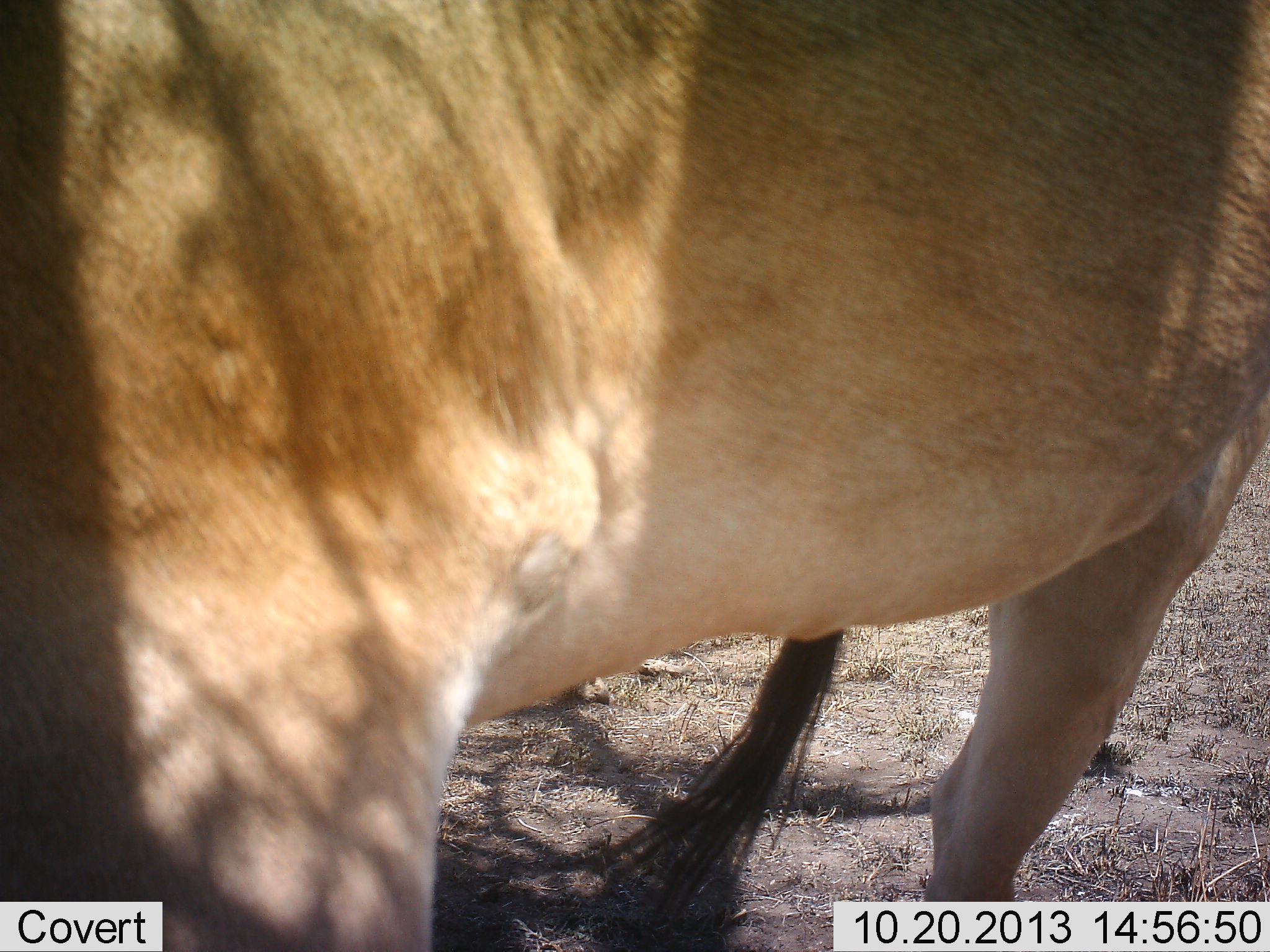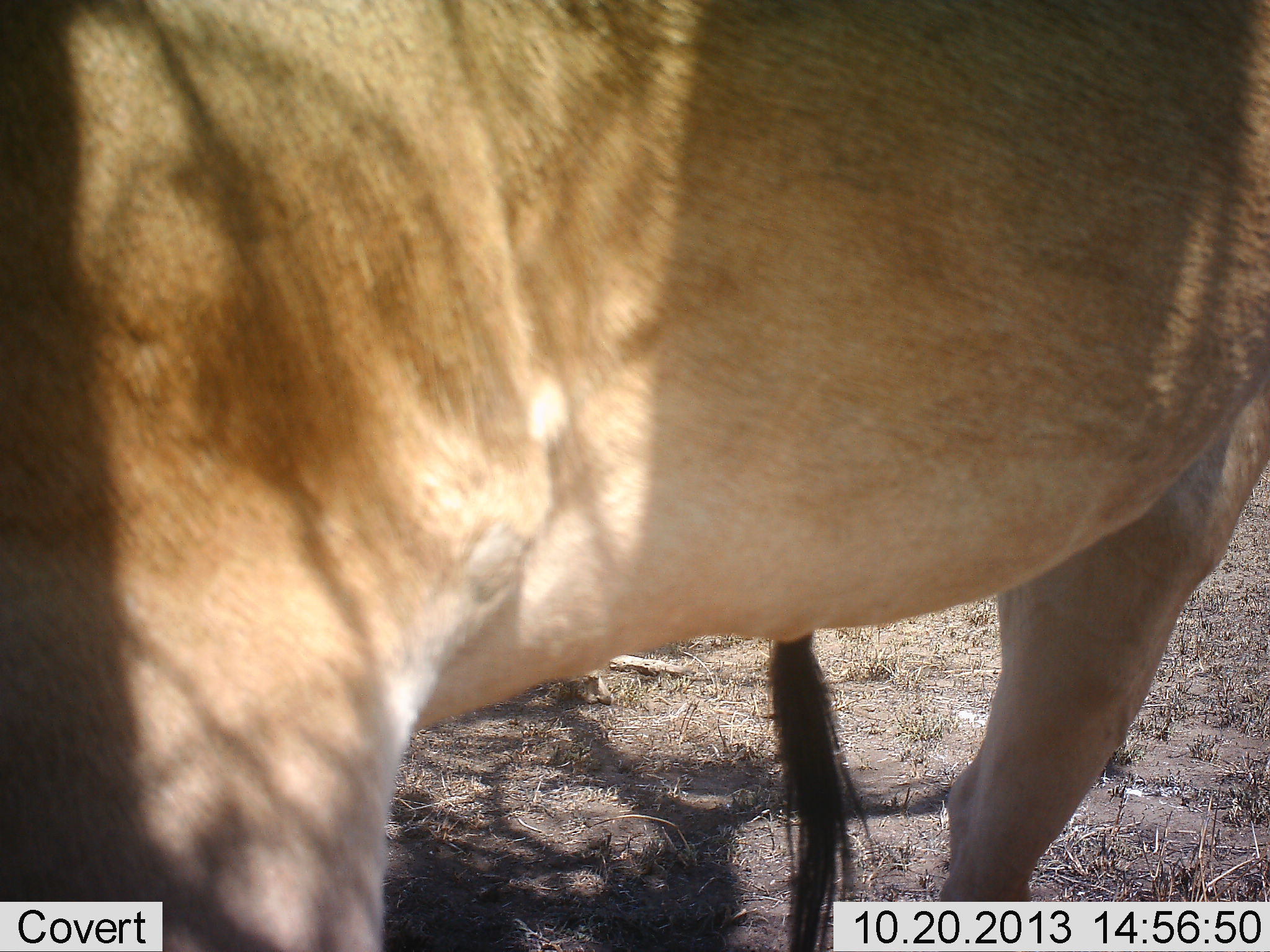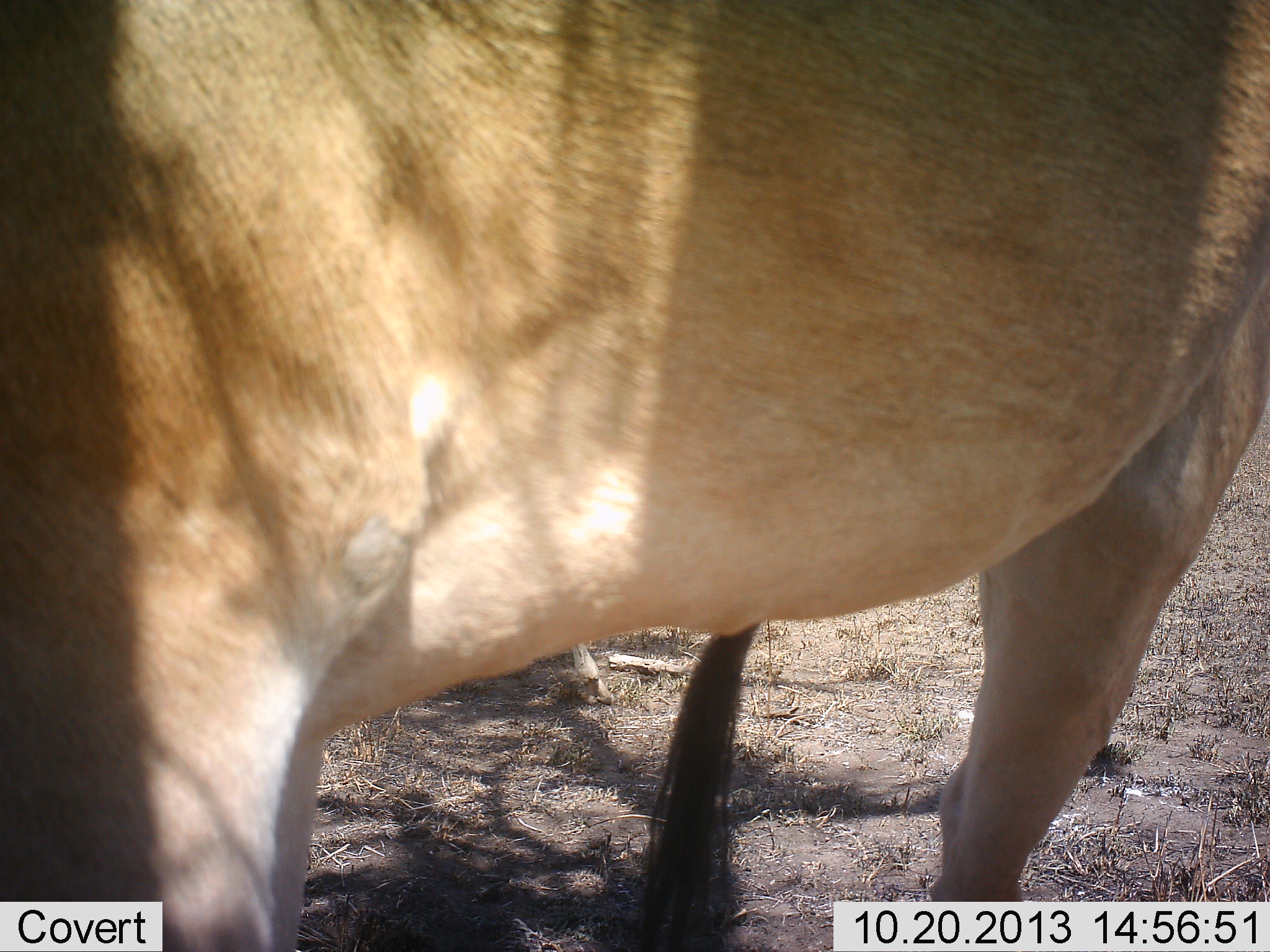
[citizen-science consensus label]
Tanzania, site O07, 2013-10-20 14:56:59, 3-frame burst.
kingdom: Animalia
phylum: Chordata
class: Mammalia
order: Artiodactyla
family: Bovidae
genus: Alcelaphus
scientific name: Alcelaphus buselaphus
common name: hartebeest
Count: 1.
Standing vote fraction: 100%.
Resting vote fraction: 0%.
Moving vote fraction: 0%.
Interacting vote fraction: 0%.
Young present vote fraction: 0%.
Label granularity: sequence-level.